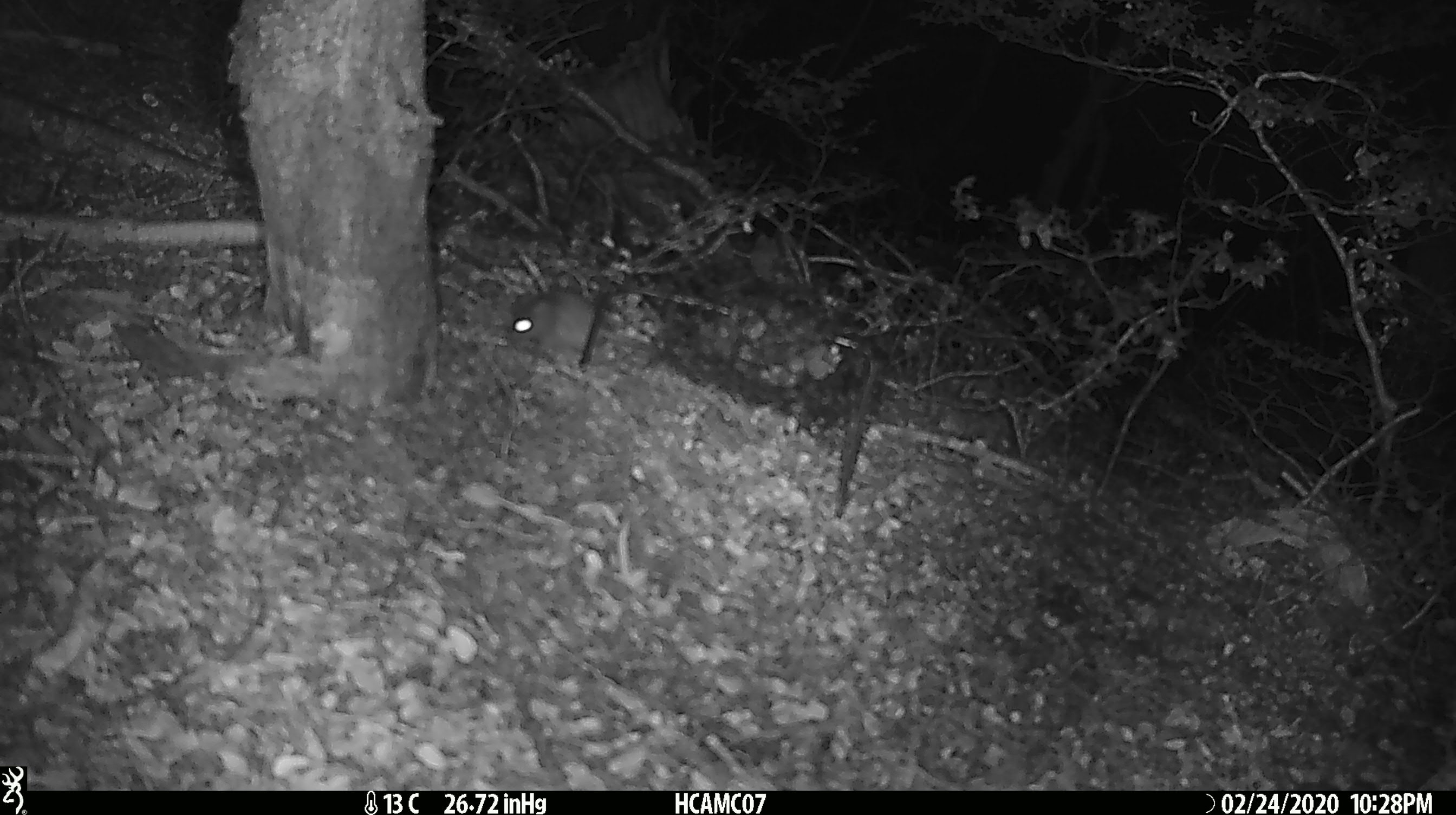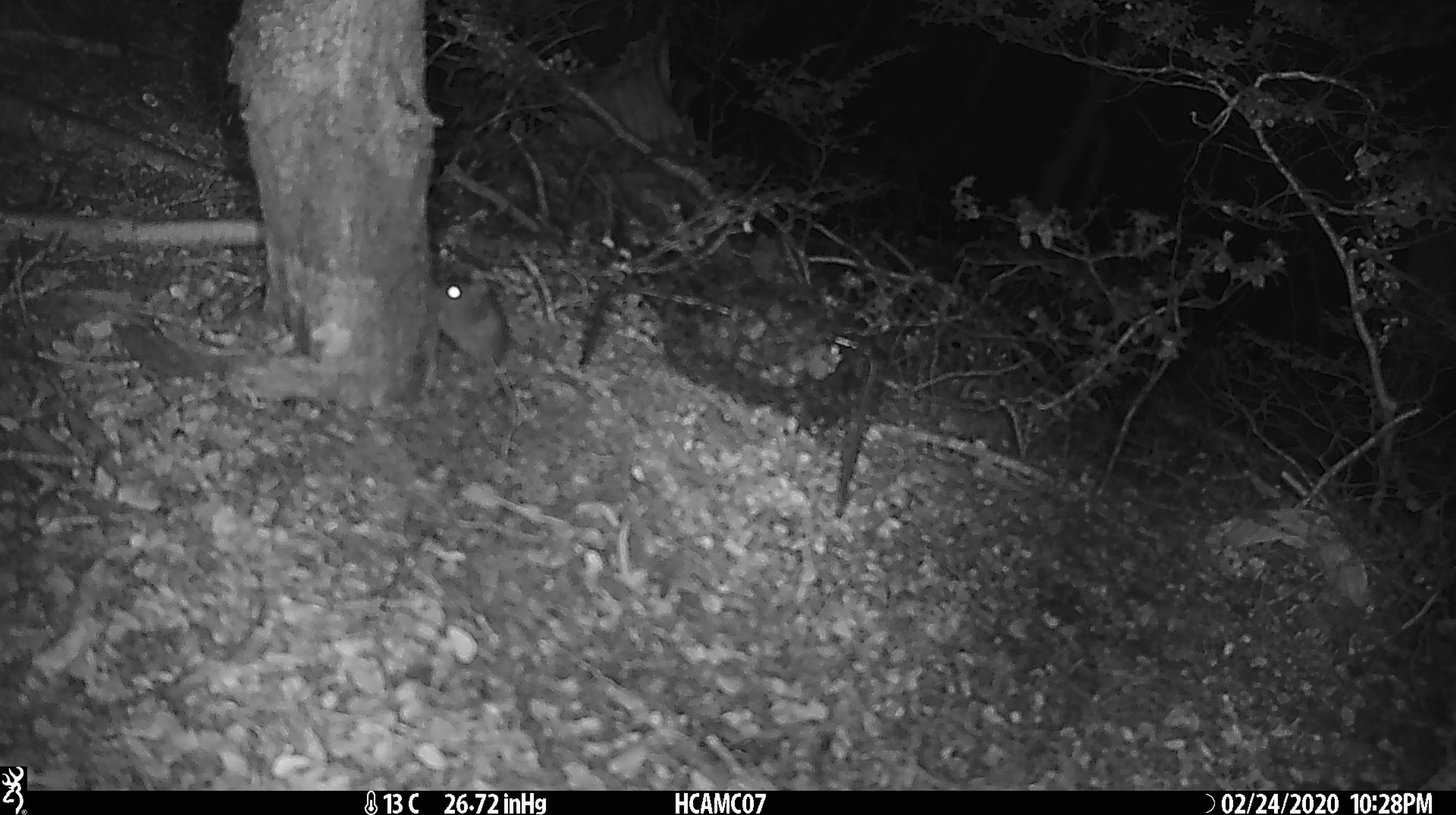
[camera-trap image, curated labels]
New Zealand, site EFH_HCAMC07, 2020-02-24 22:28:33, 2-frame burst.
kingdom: Animalia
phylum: Chordata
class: Mammalia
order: Rodentia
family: Muridae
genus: Mus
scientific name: Mus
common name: mouse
Mouse (Mus).